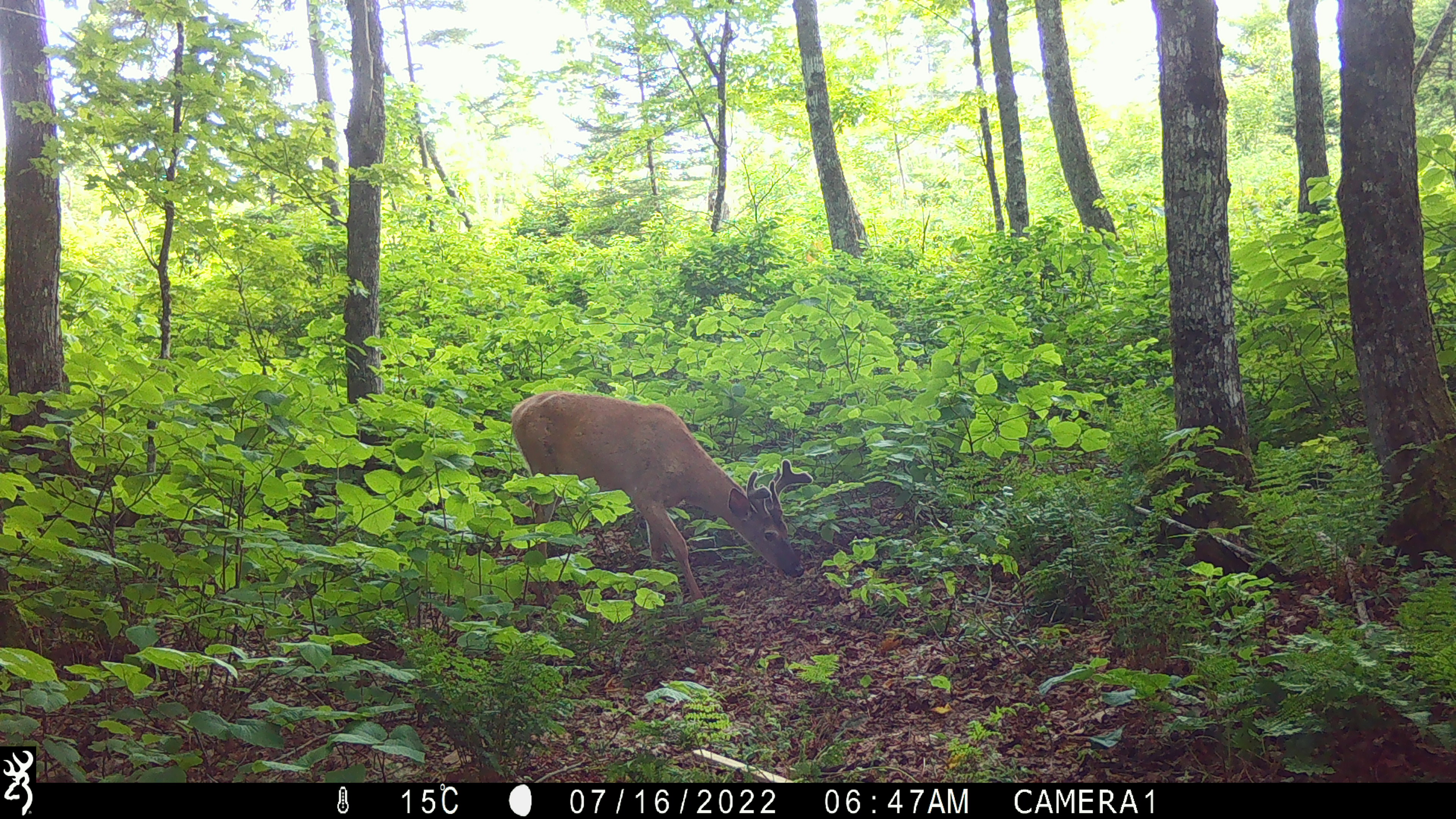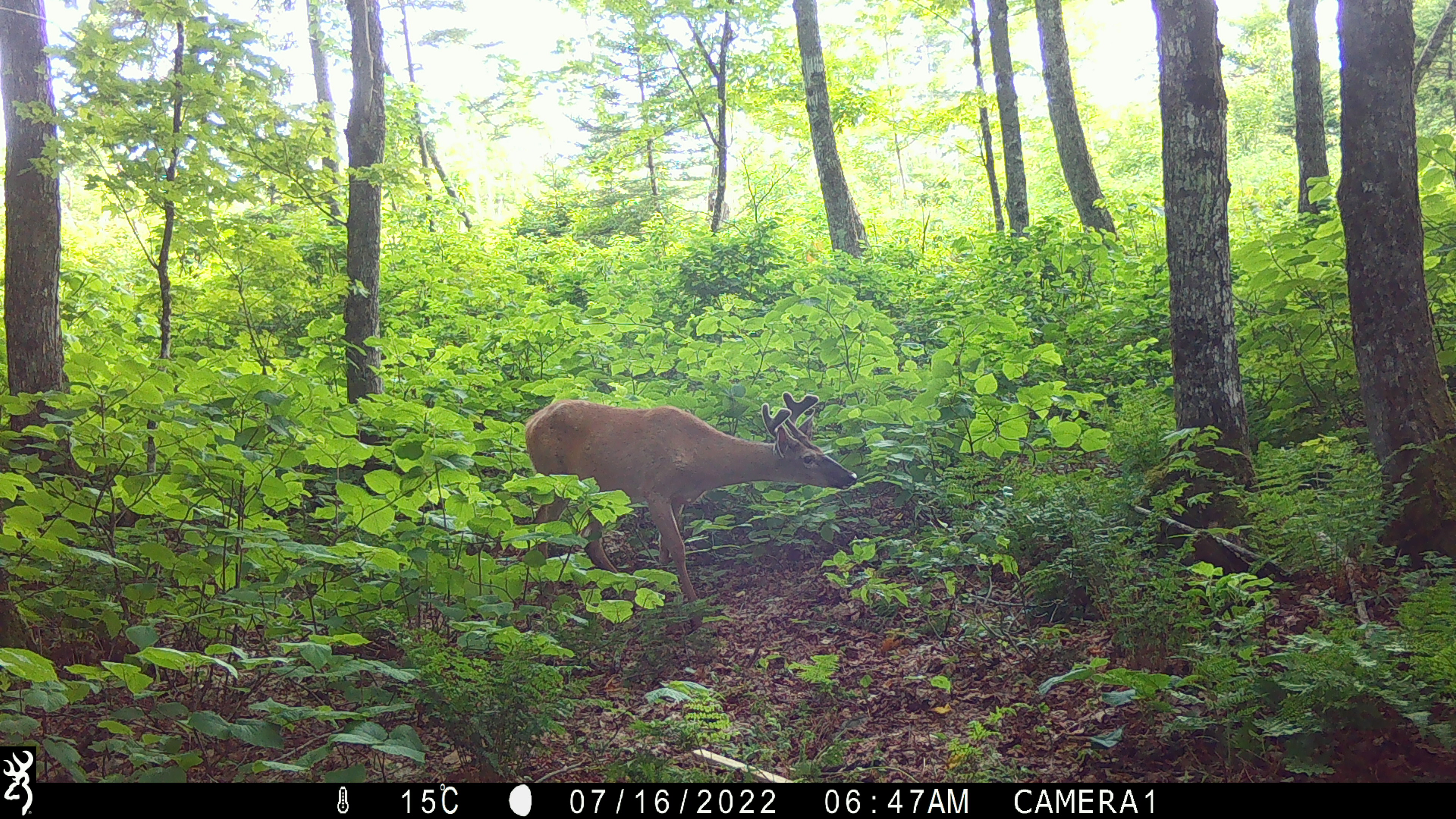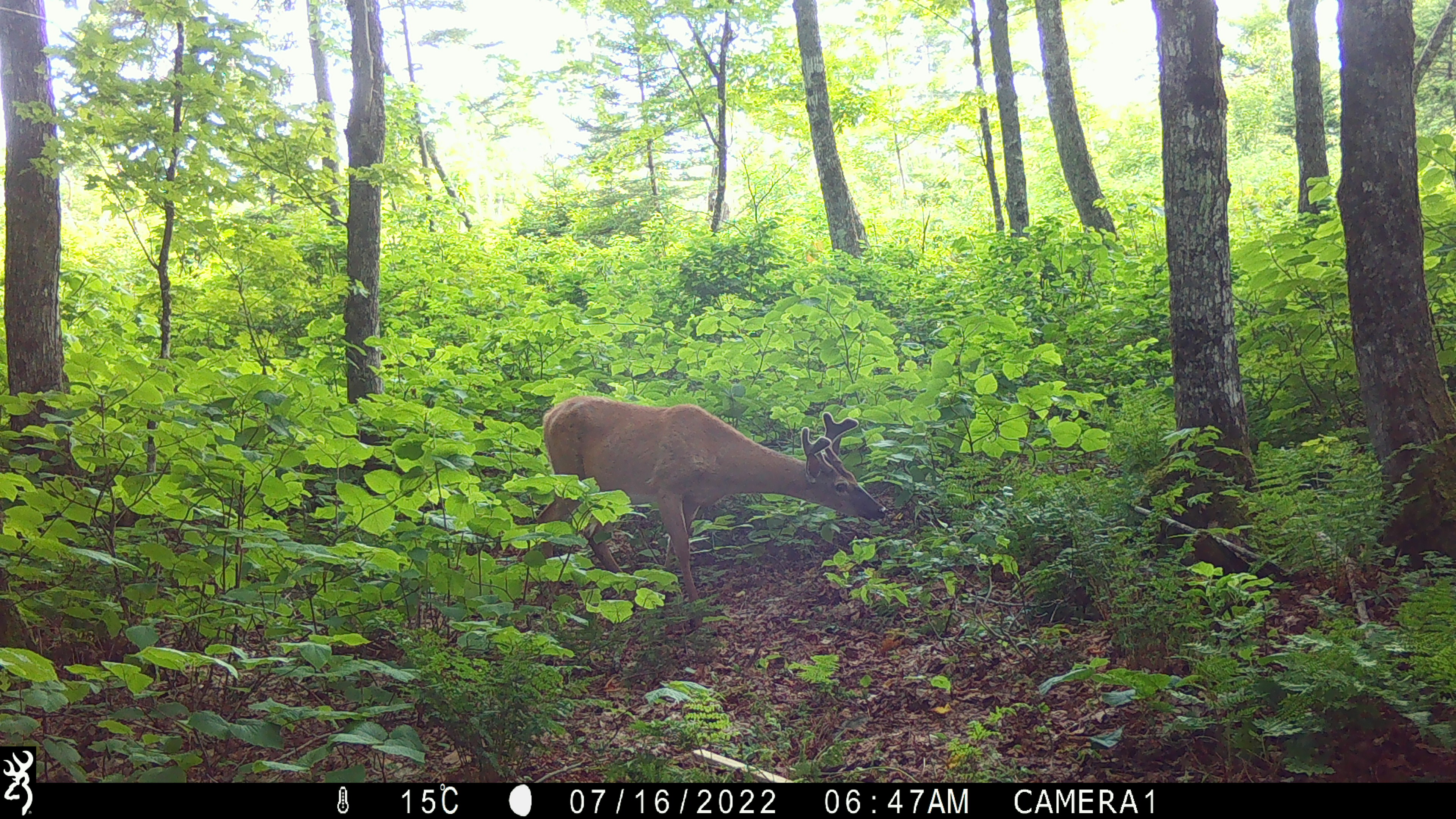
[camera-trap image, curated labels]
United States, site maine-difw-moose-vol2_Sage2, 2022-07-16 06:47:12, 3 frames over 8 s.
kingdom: Animalia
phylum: Chordata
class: Mammalia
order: Artiodactyla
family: Cervidae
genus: Odocoileus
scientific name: Odocoileus virginianus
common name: white-tailed deer